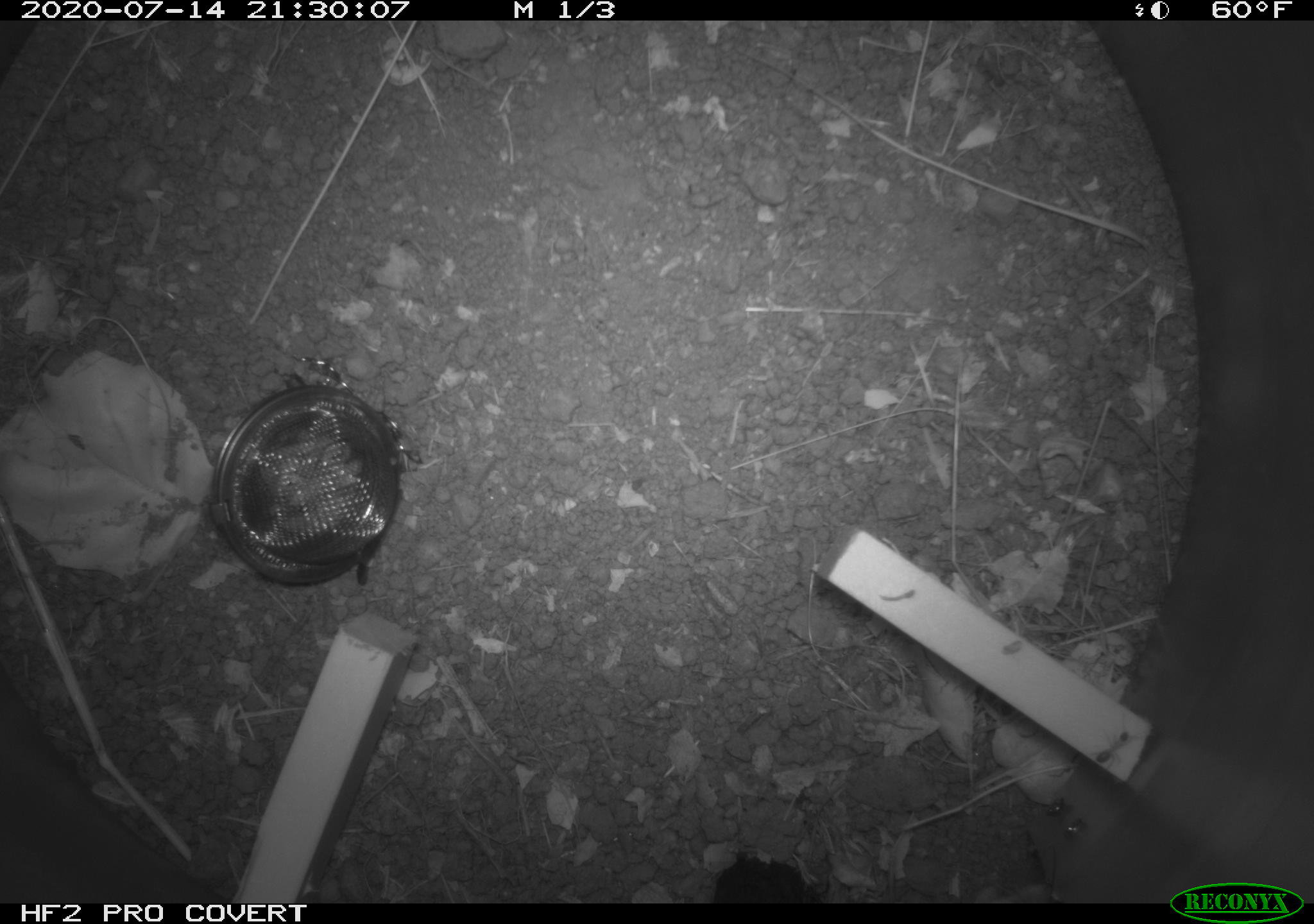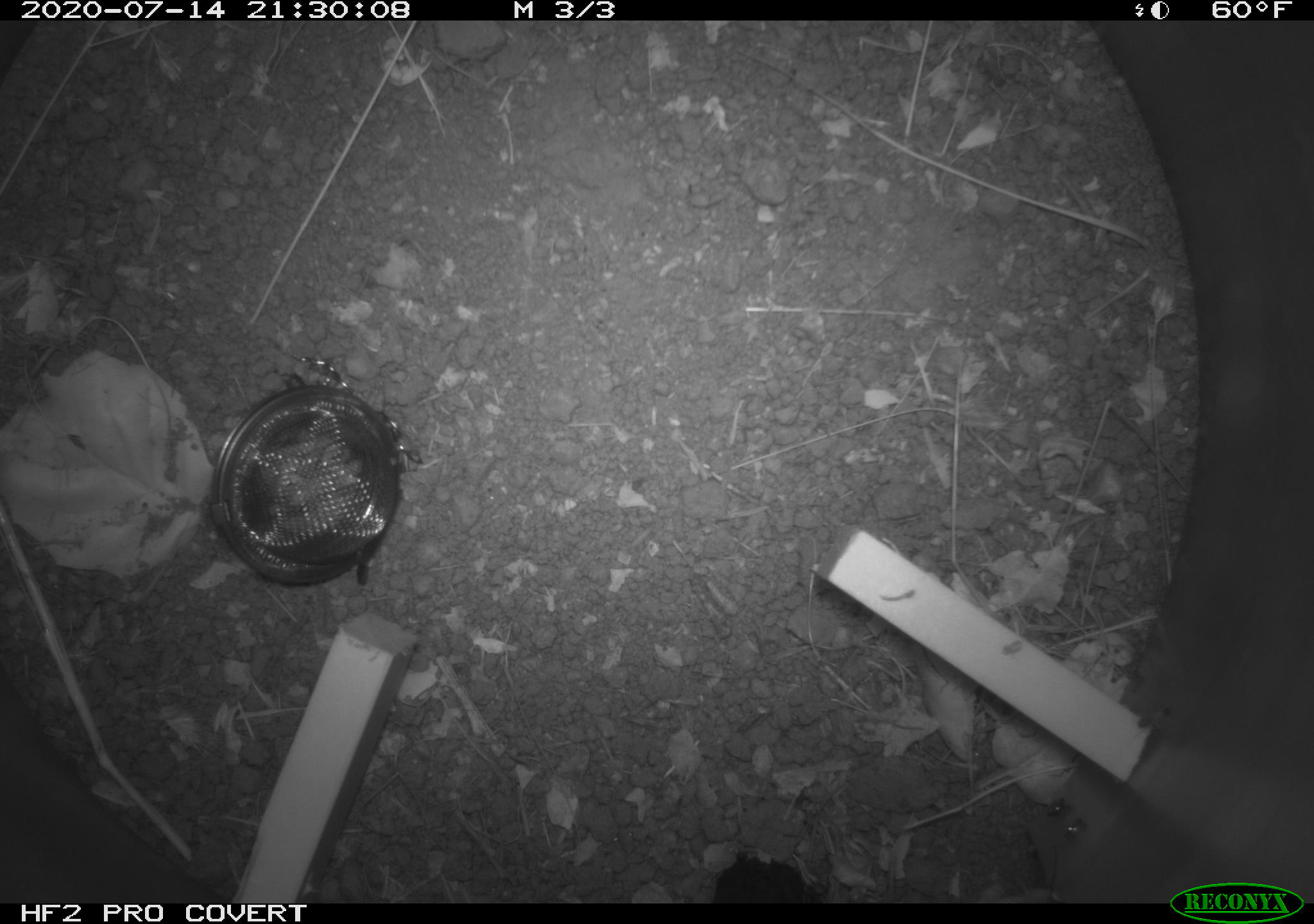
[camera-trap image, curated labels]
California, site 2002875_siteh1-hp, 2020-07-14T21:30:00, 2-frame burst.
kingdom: Animalia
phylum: Arthropoda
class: Insecta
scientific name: Insecta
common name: insect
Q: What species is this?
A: Insect (Insecta).